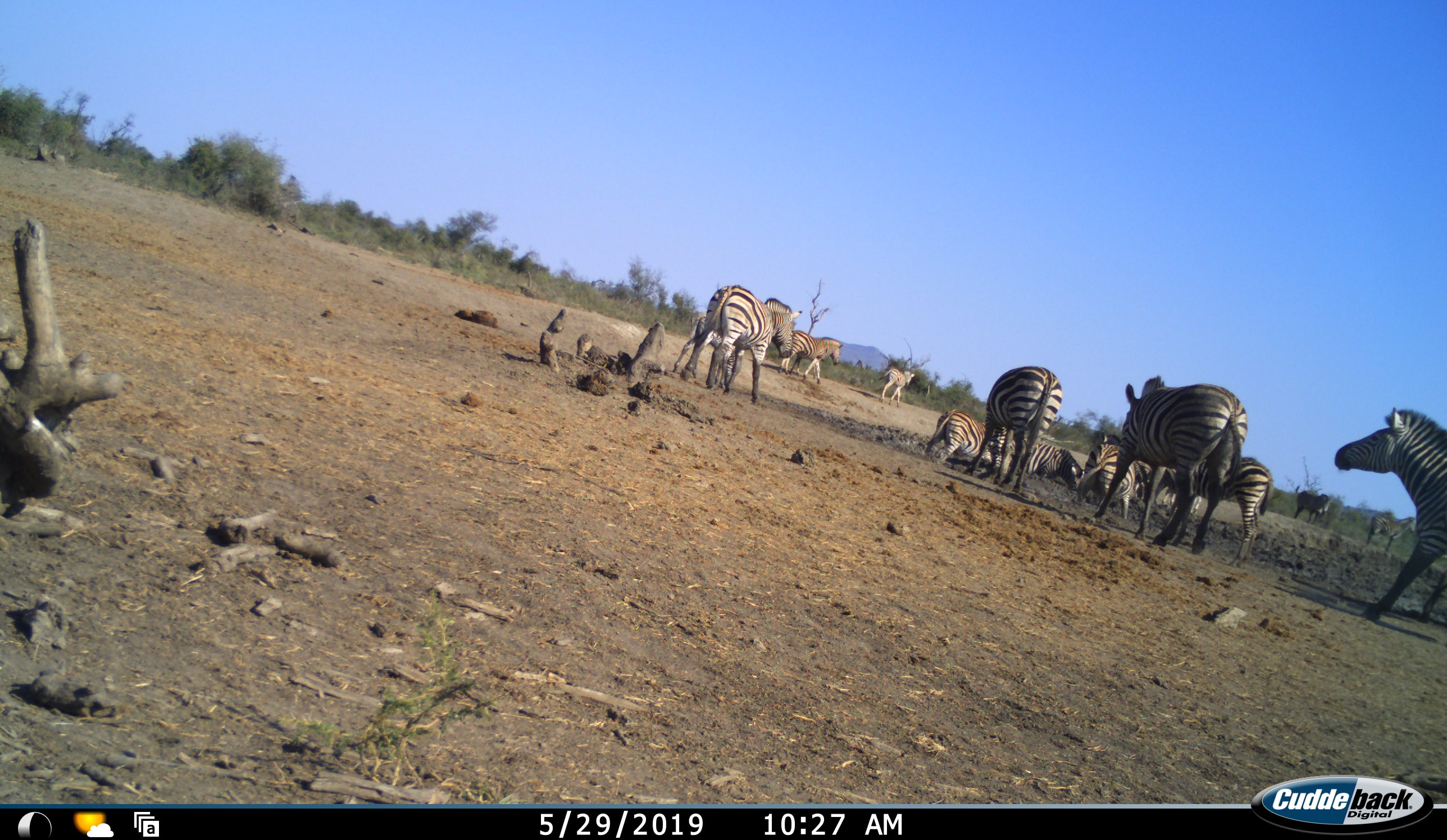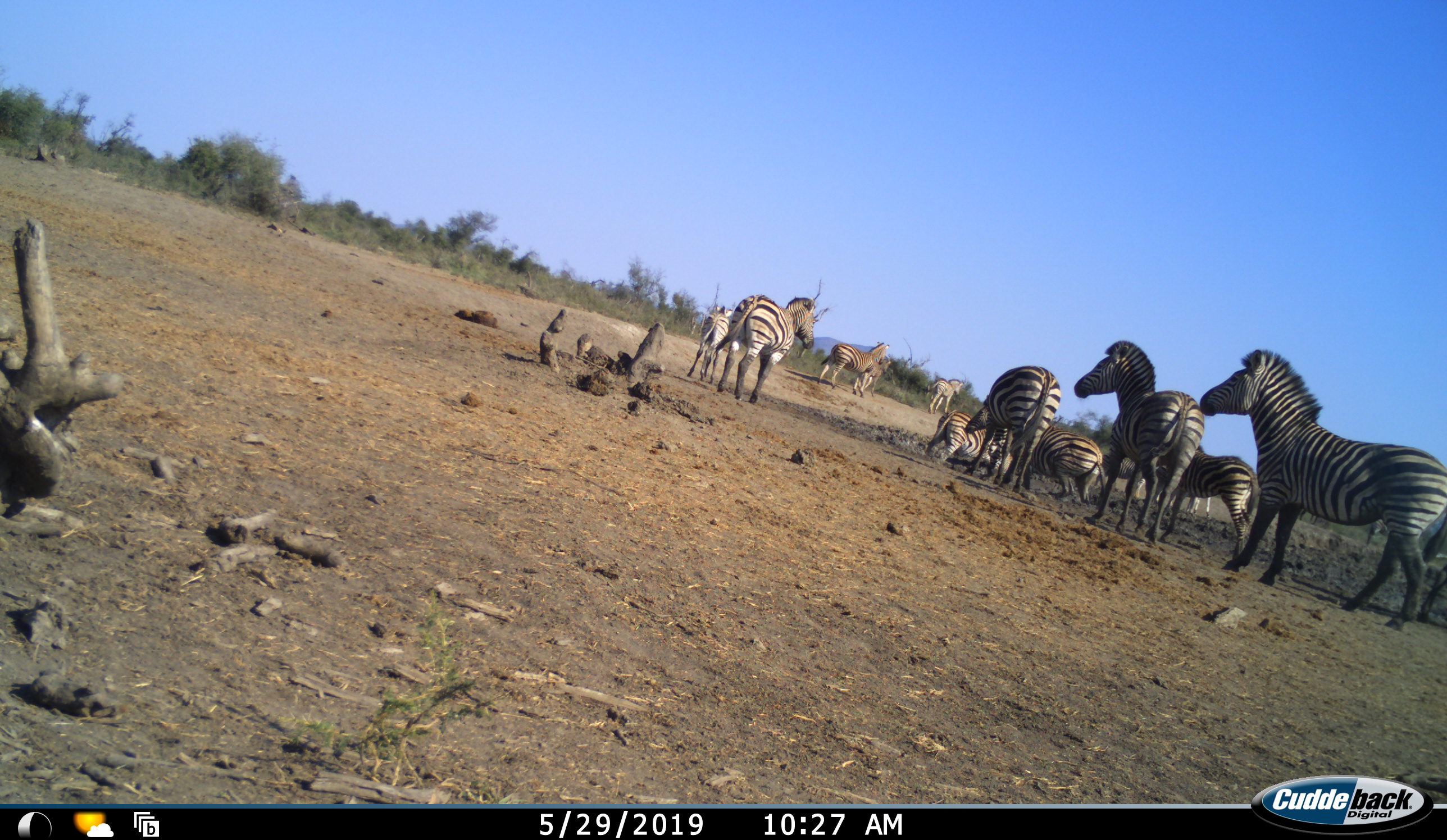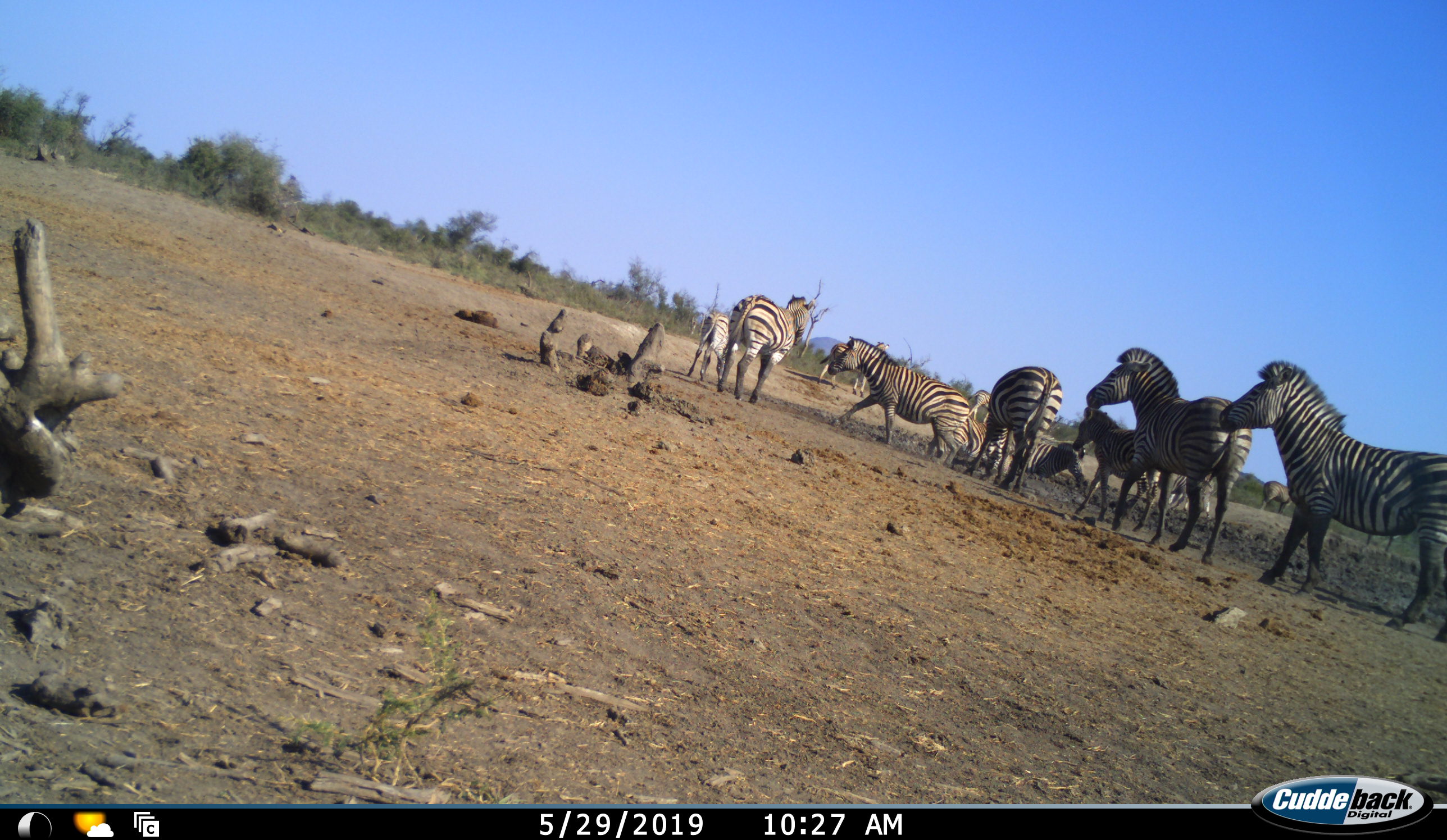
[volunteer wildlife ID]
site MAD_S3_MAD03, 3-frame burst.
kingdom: Animalia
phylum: Chordata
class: Mammalia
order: Perissodactyla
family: Equidae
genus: Equus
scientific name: Equus quagga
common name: plains zebra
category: zebraplains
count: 11-50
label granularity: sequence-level